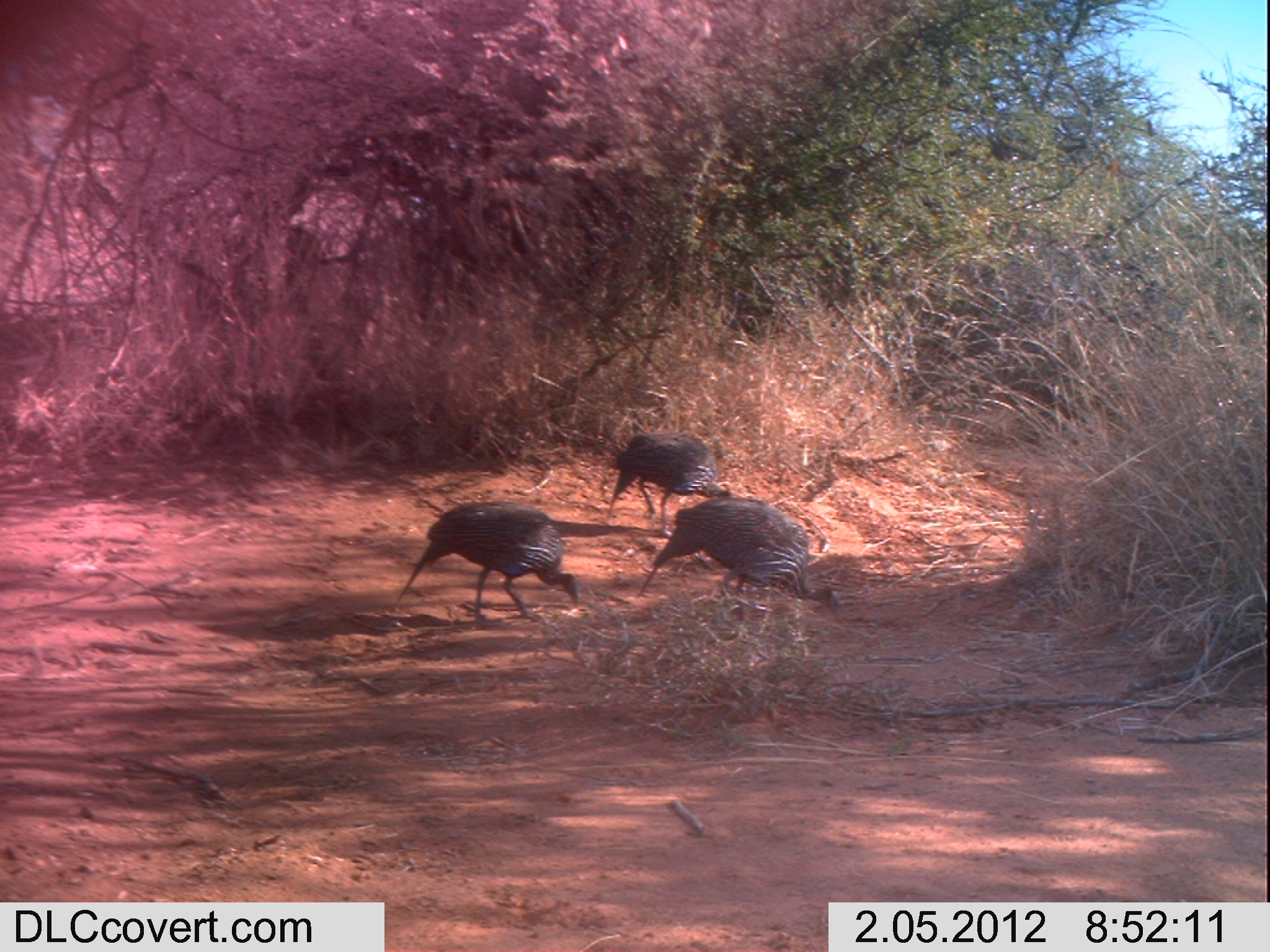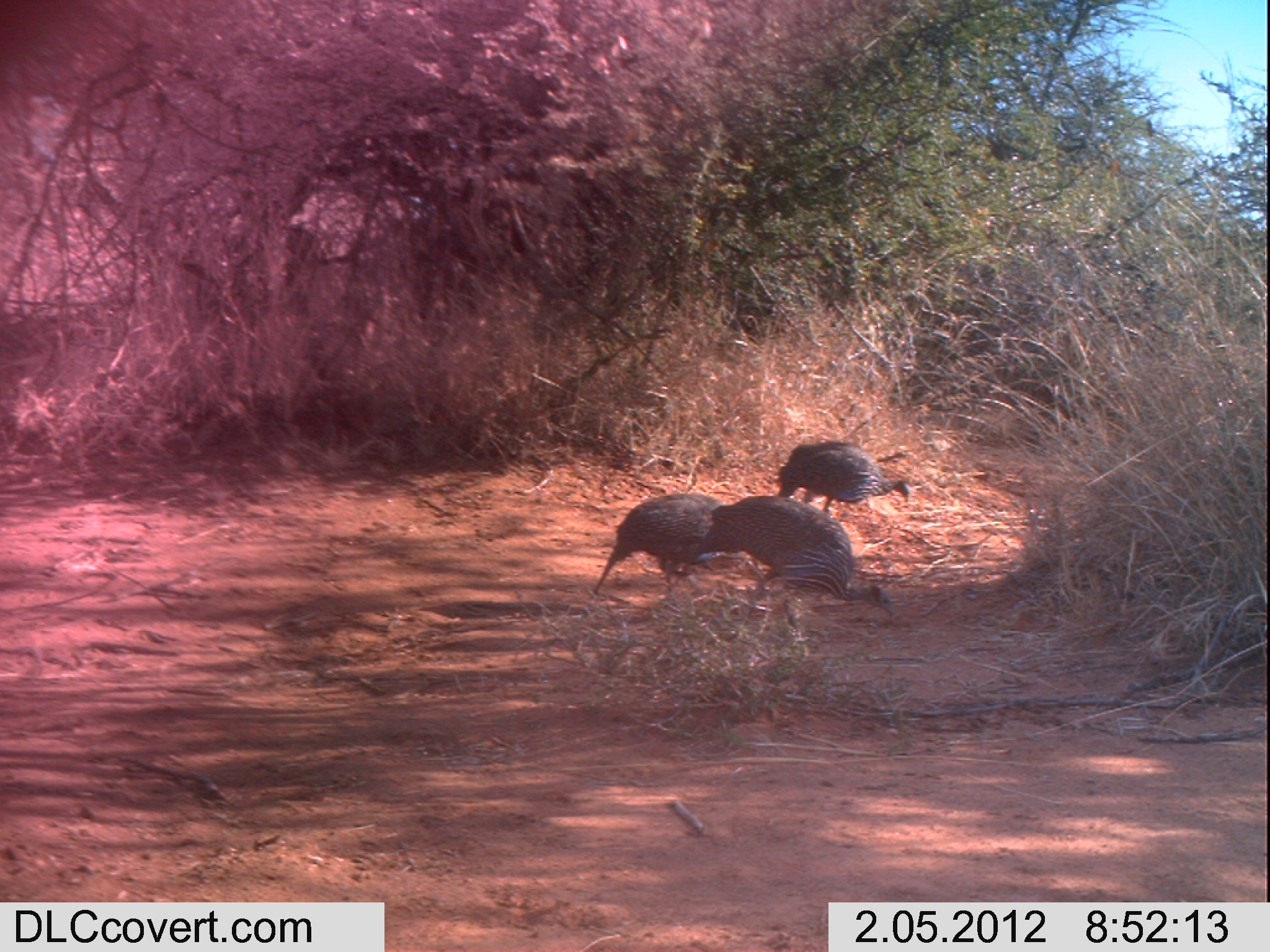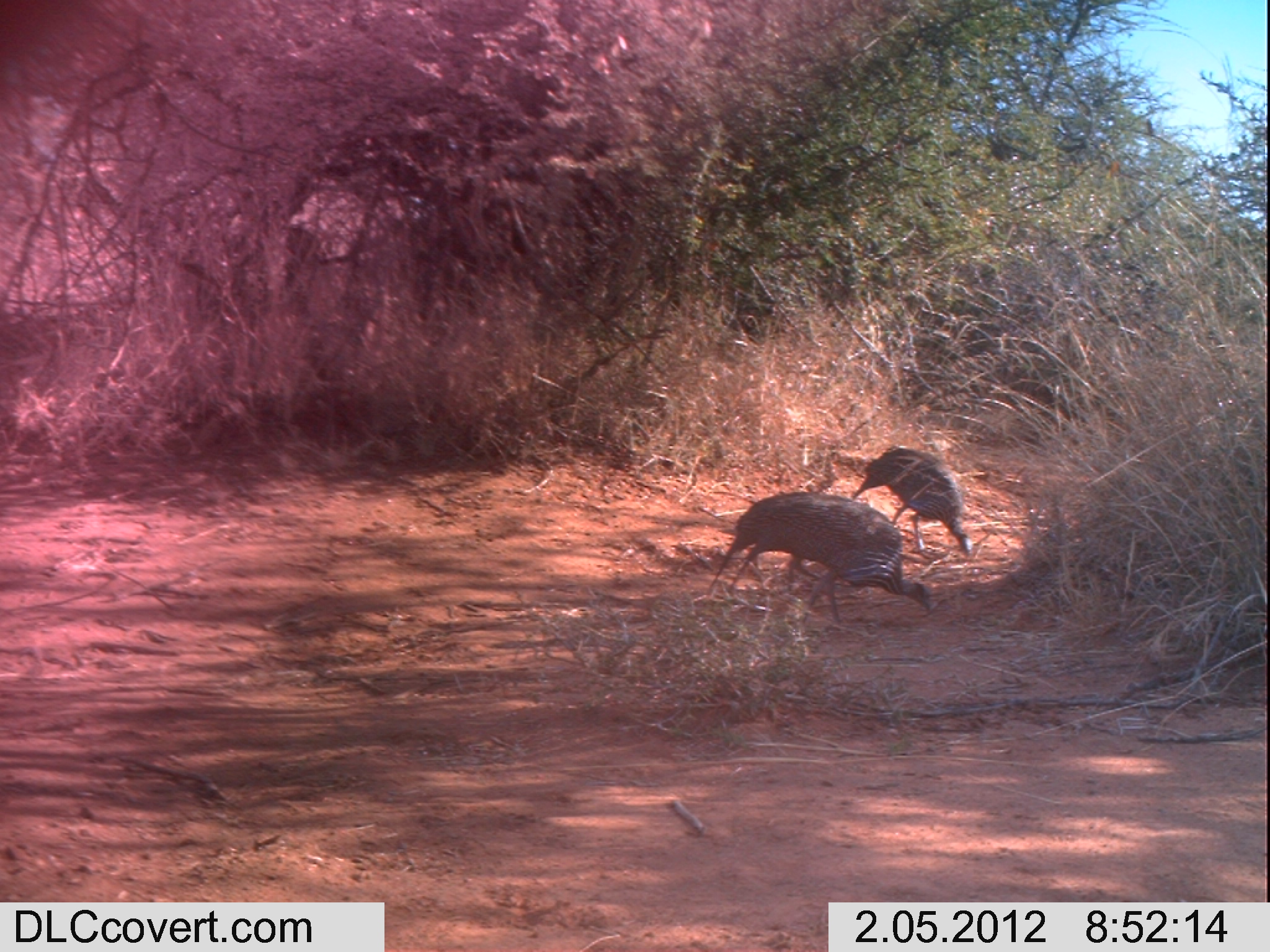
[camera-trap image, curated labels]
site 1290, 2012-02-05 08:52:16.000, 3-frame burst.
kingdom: Animalia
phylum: Chordata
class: Aves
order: Galliformes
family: Numididae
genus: Acryllium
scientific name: Acryllium vulturinum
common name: vulturine guineafowl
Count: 3.